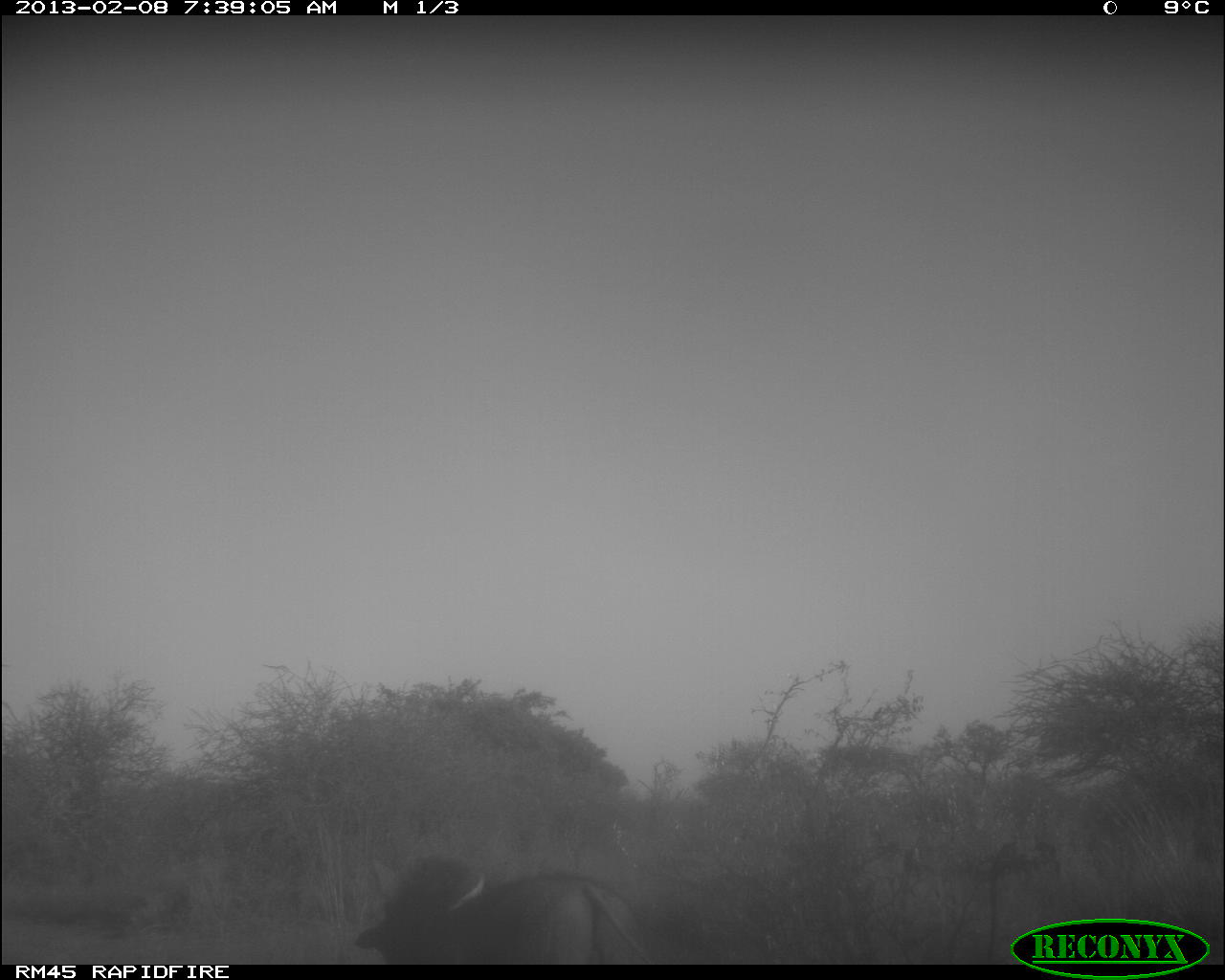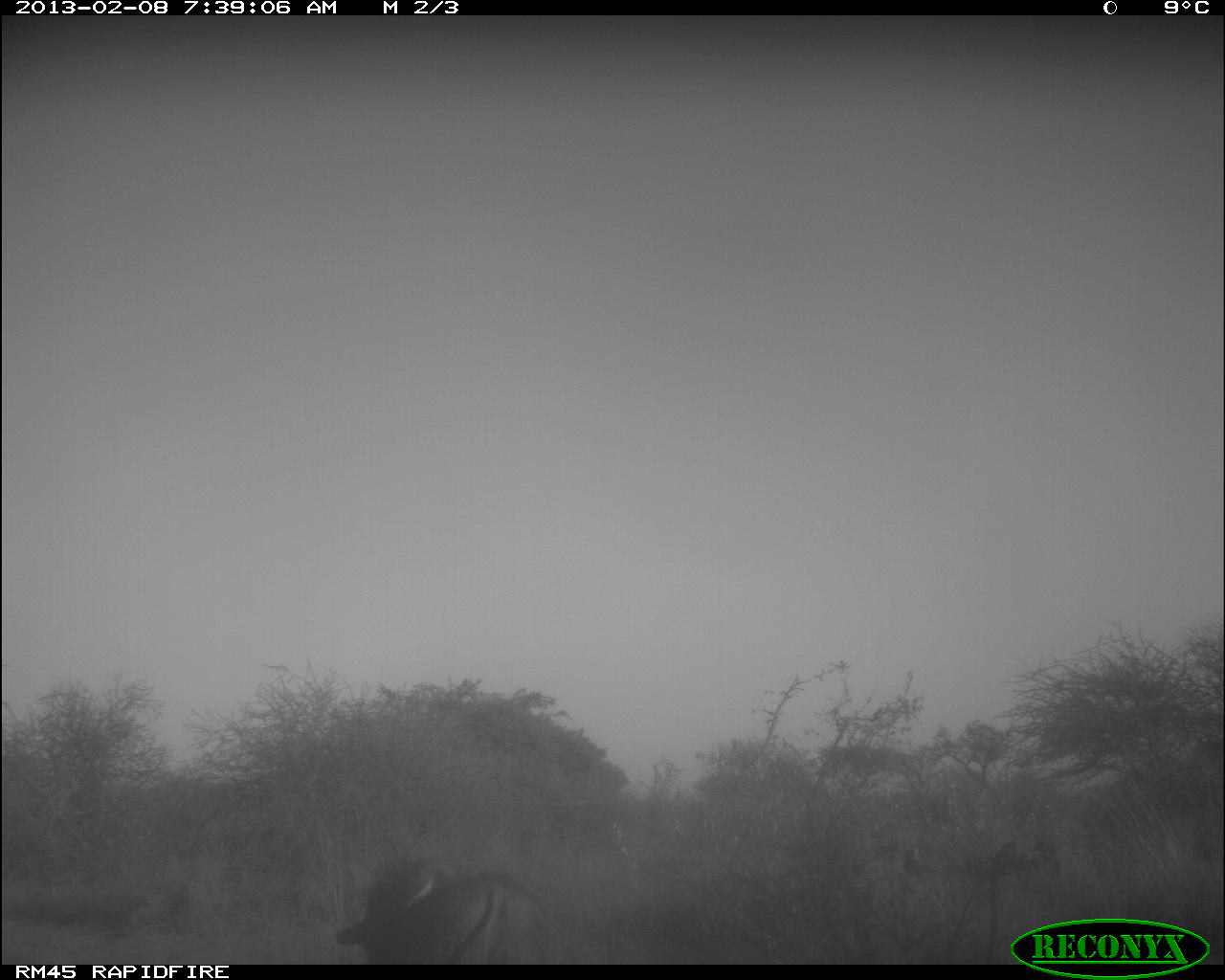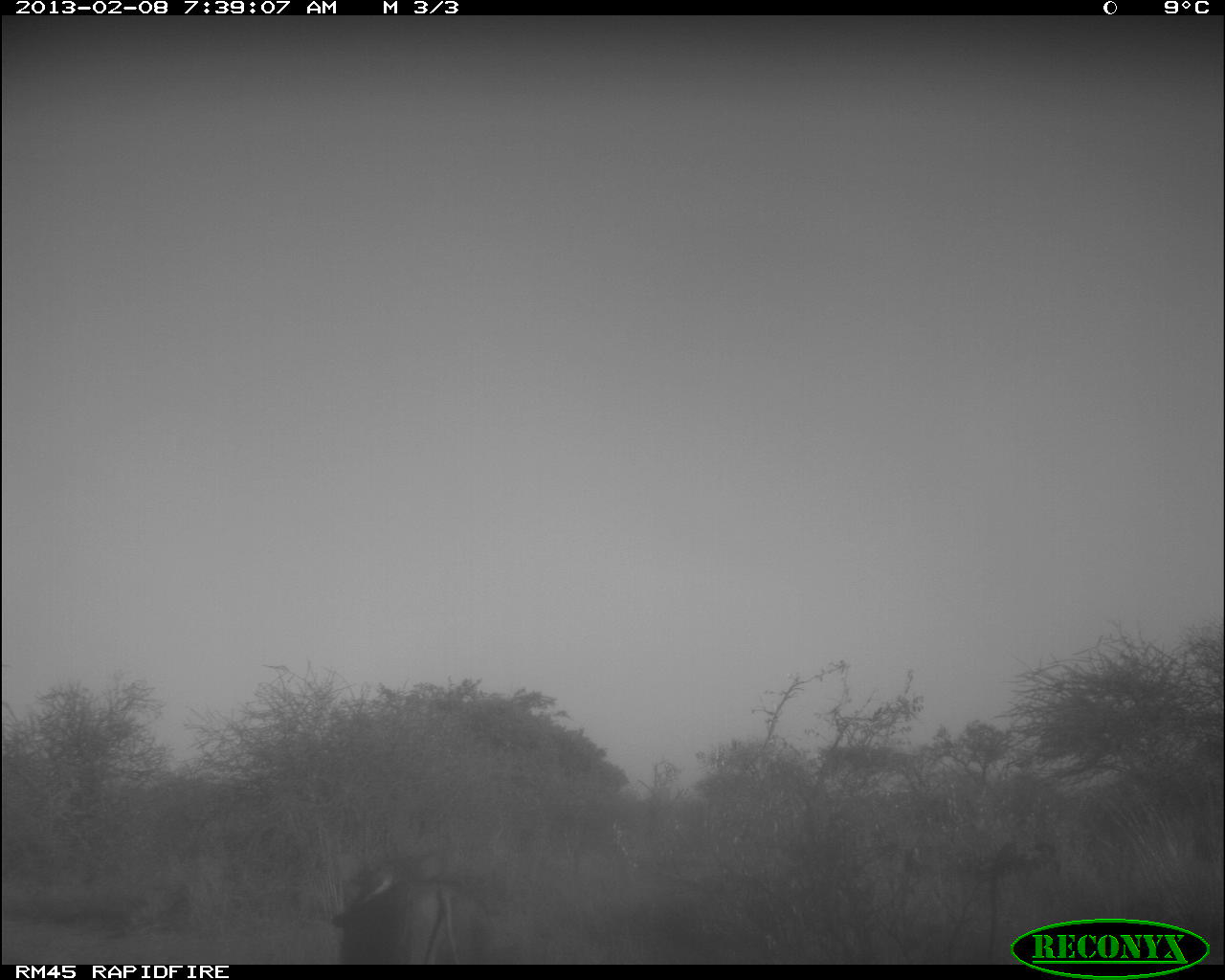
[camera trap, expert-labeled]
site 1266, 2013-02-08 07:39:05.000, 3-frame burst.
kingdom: Animalia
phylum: Chordata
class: Mammalia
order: Artiodactyla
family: Suidae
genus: Phacochoerus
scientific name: Phacochoerus africanus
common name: common warthog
Phacochoerus africanus (common warthog), count 1.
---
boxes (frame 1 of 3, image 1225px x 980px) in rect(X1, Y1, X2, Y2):
phacochoerus africanus: rect(353, 851, 635, 972)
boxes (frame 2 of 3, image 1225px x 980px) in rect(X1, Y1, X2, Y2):
phacochoerus africanus: rect(334, 851, 544, 964)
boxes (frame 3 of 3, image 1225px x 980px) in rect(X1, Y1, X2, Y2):
phacochoerus africanus: rect(334, 861, 479, 964)